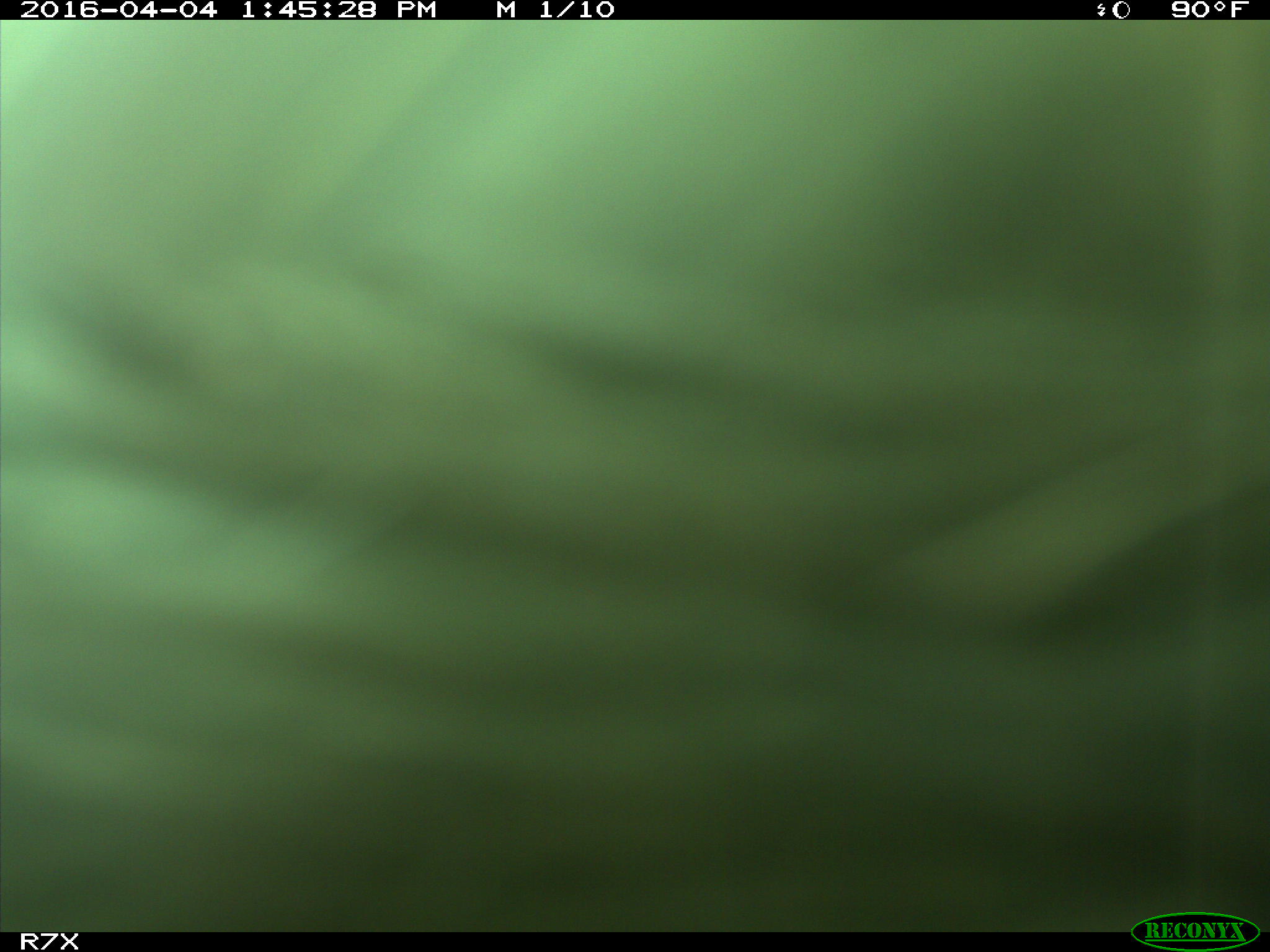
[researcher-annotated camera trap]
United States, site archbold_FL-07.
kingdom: Animalia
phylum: Chordata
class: Mammalia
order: Artiodactyla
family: Bovidae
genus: Bos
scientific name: Bos taurus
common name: domestic cow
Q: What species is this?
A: Bos taurus (domestic cow).